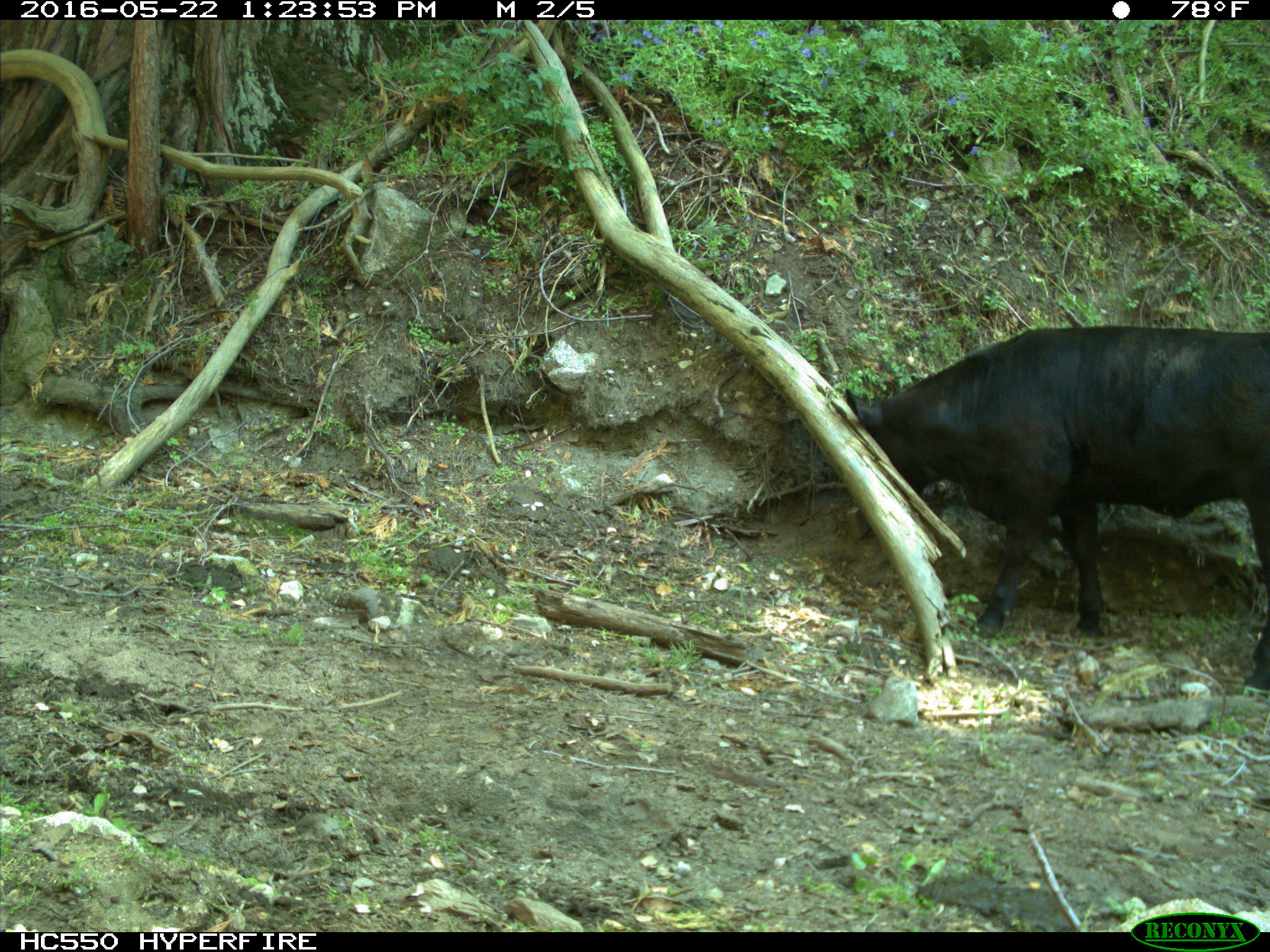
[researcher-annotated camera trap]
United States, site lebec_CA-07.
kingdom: Animalia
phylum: Chordata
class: Mammalia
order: Artiodactyla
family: Bovidae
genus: Bos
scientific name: Bos taurus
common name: domestic cow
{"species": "Bos taurus (domestic cow)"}